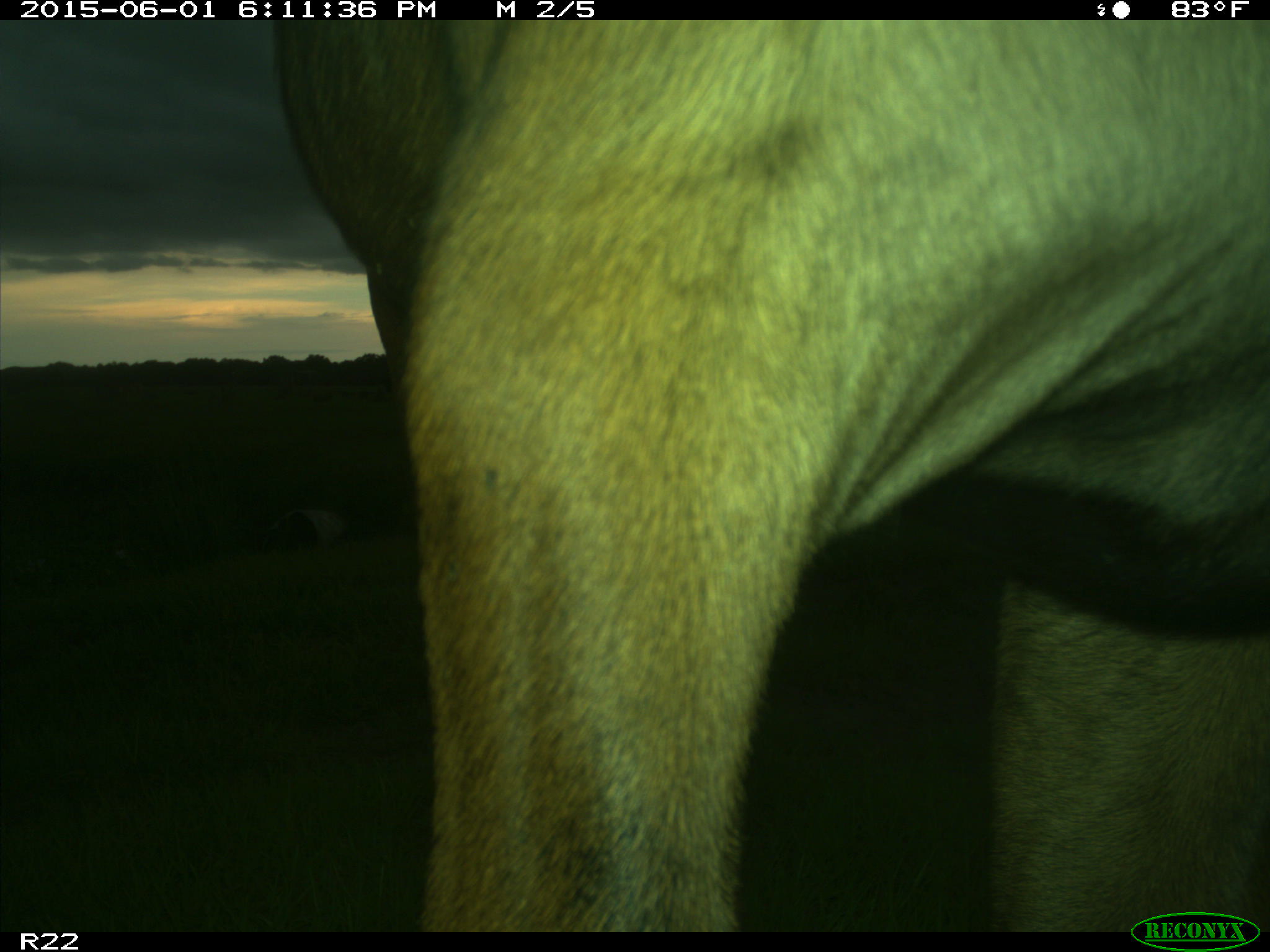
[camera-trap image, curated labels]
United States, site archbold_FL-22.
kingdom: Animalia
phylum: Chordata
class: Mammalia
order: Artiodactyla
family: Bovidae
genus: Bos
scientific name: Bos taurus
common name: domestic cow